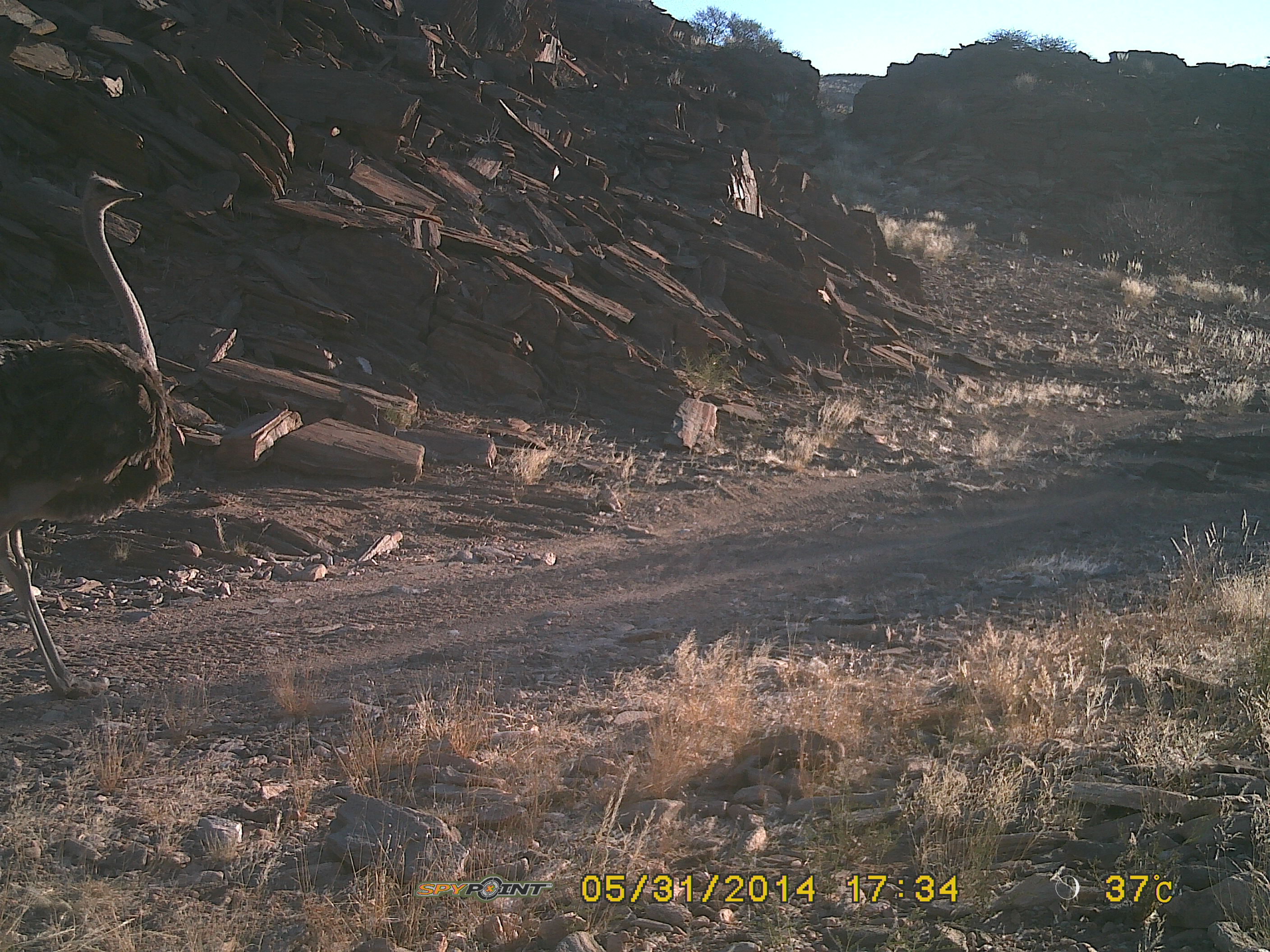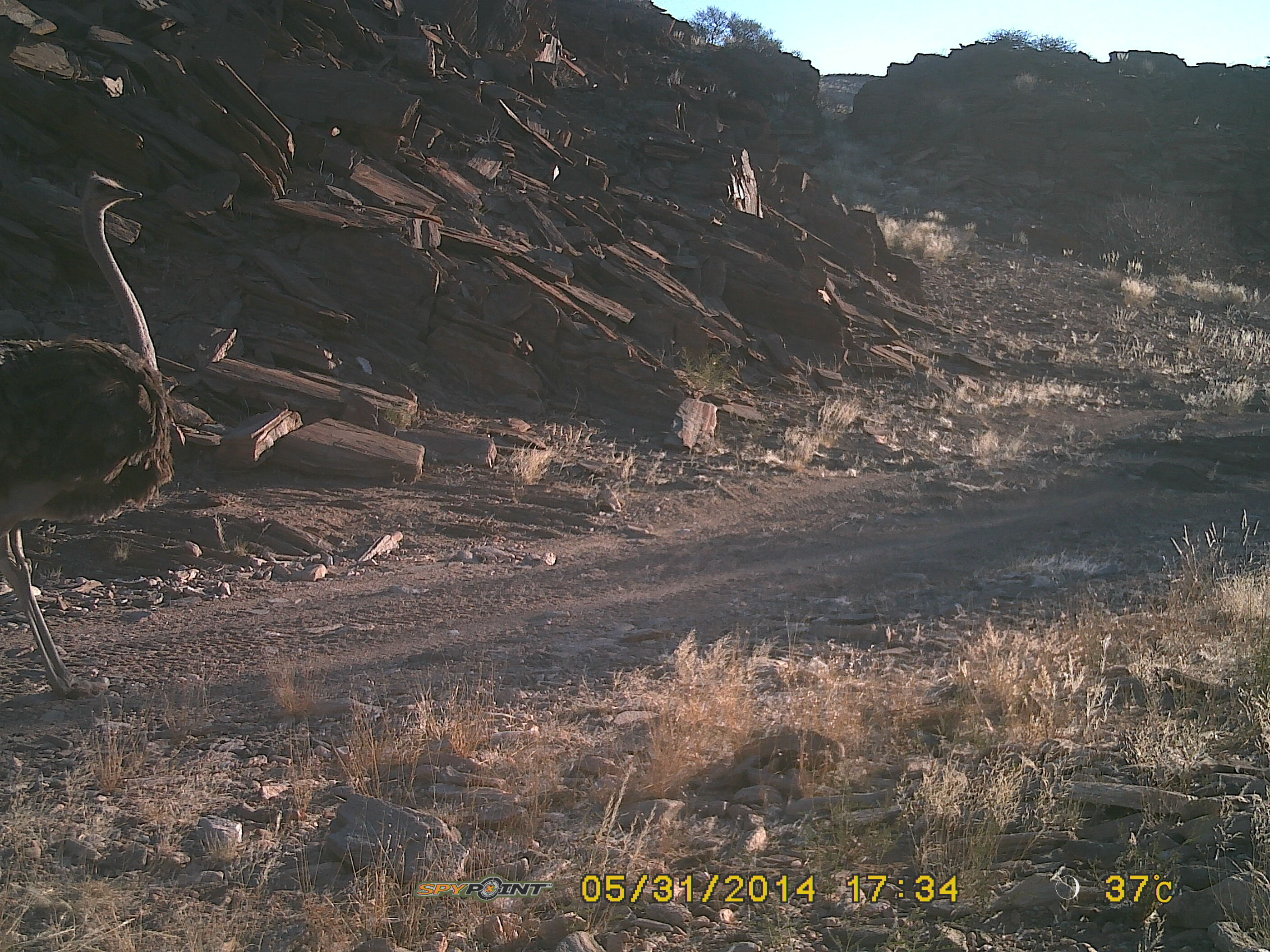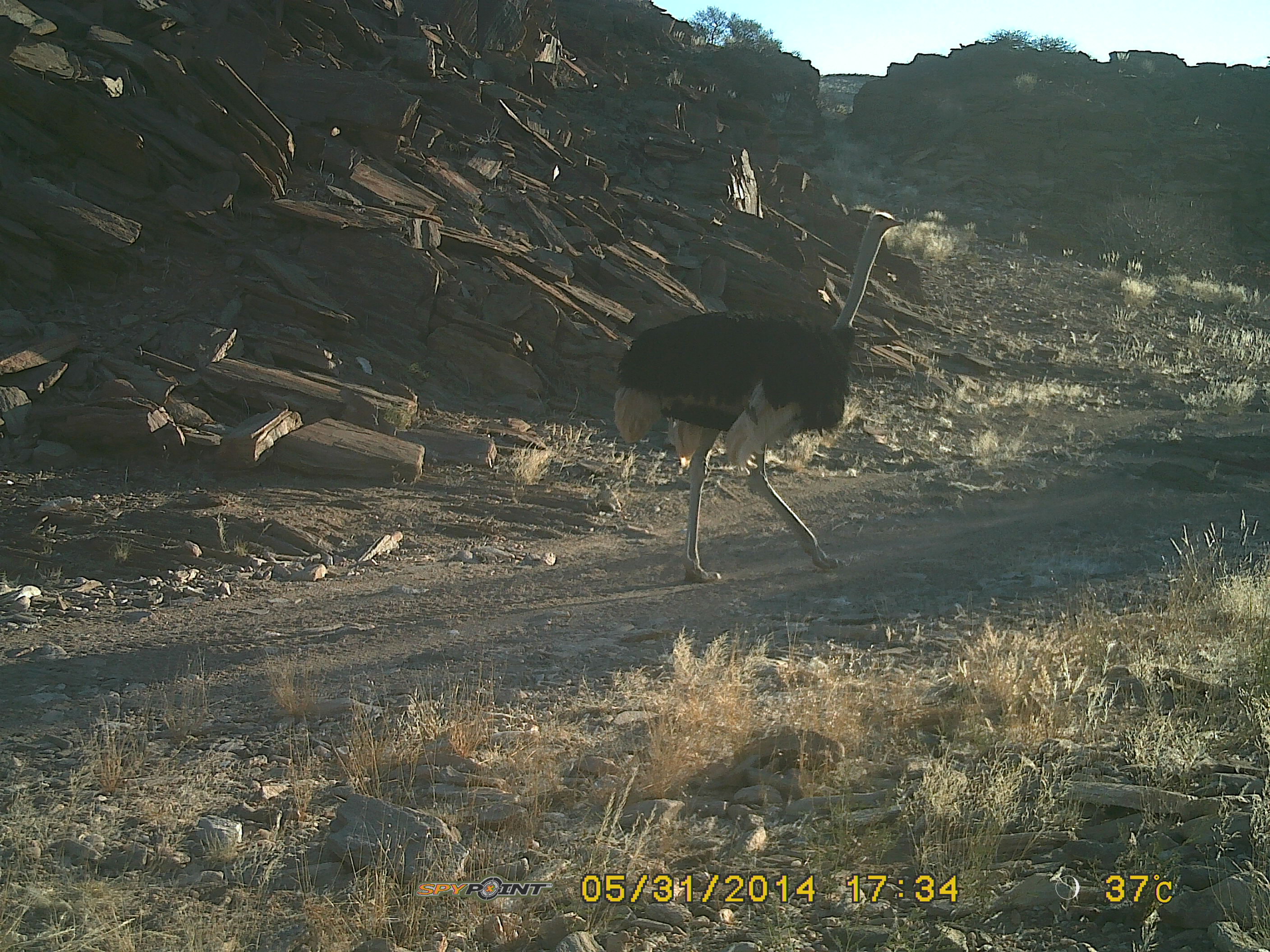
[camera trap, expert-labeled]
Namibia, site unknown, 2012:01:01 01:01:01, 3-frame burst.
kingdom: Animalia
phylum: Chordata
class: Aves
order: Struthioniformes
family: Struthionidae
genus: Struthio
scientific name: Struthio camelus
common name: common ostrich